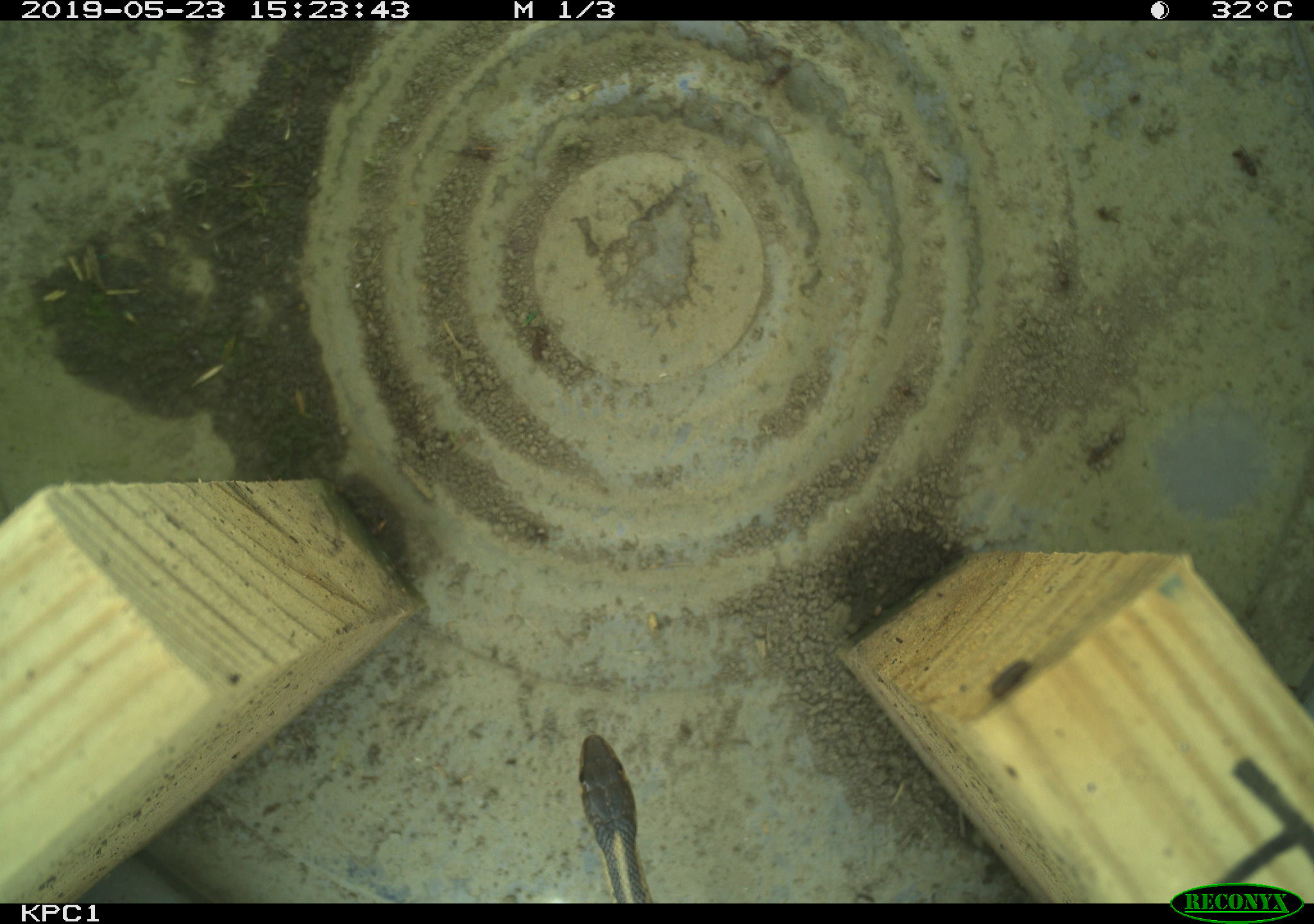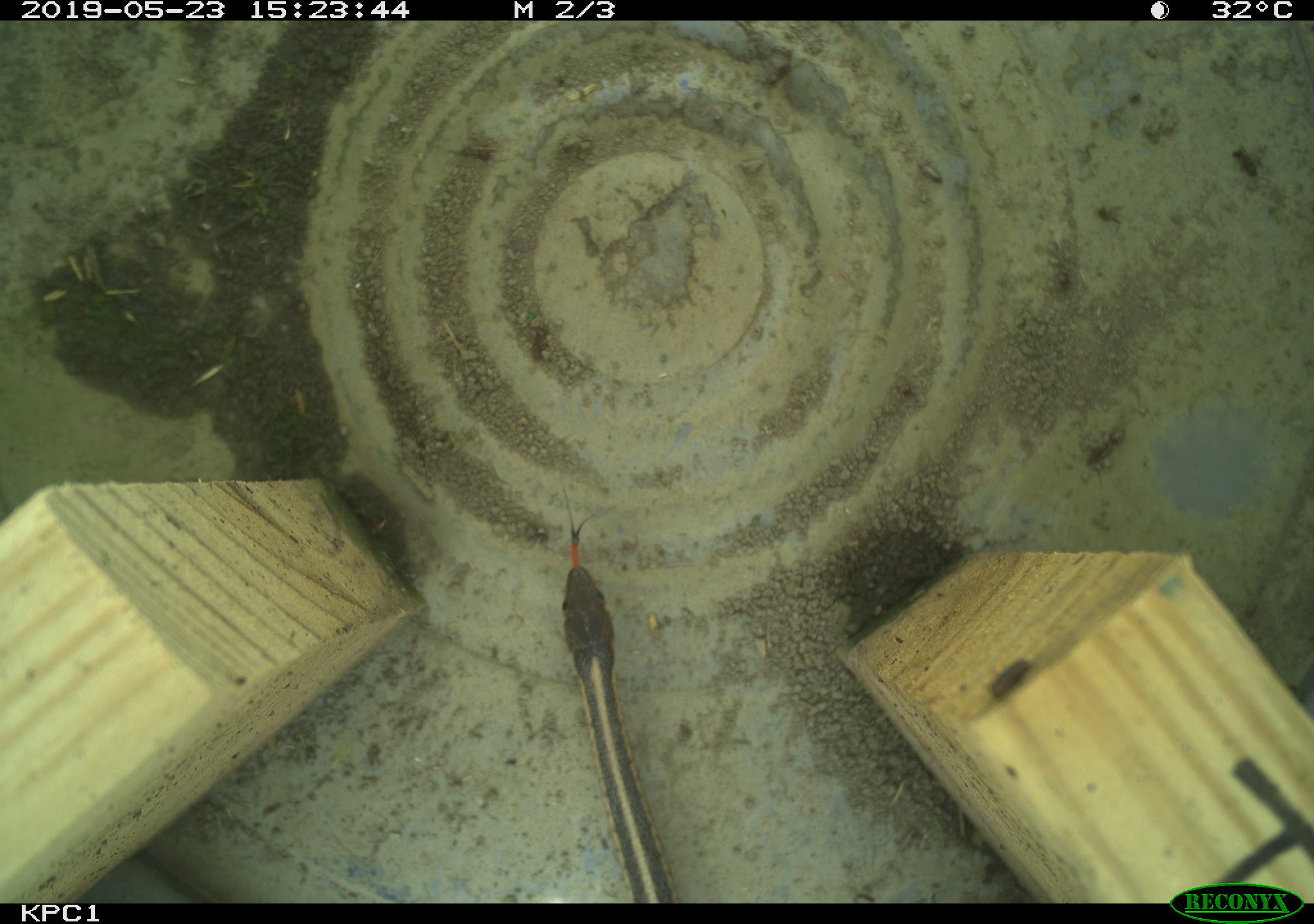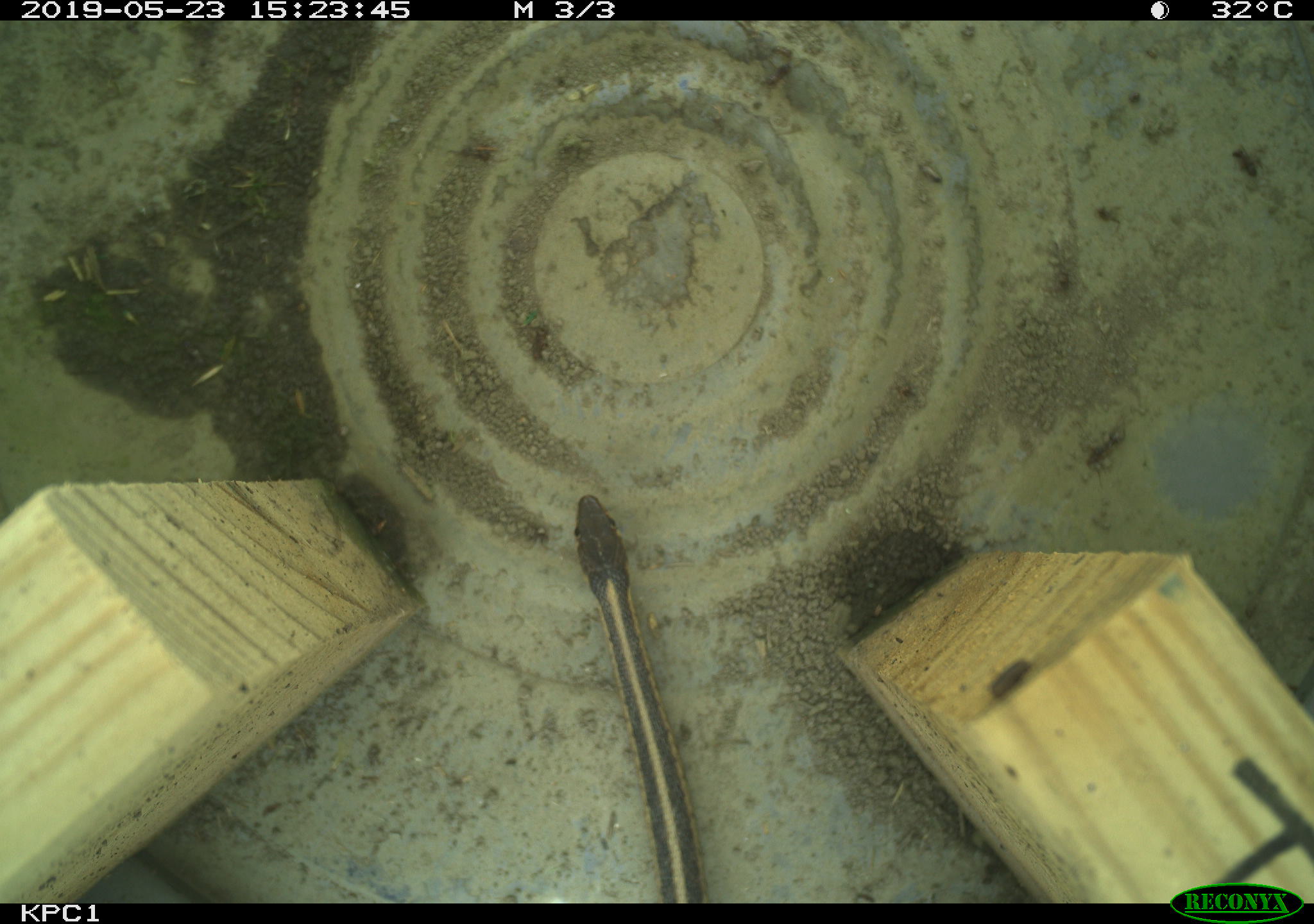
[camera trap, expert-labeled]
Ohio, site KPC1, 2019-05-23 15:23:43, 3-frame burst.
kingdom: Animalia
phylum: Chordata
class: Reptilia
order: Squamata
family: Colubridae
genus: Thamnophis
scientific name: Thamnophis sirtalis sirtalis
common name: eastern gartersnake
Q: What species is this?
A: Eastern gartersnake (Thamnophis sirtalis sirtalis).